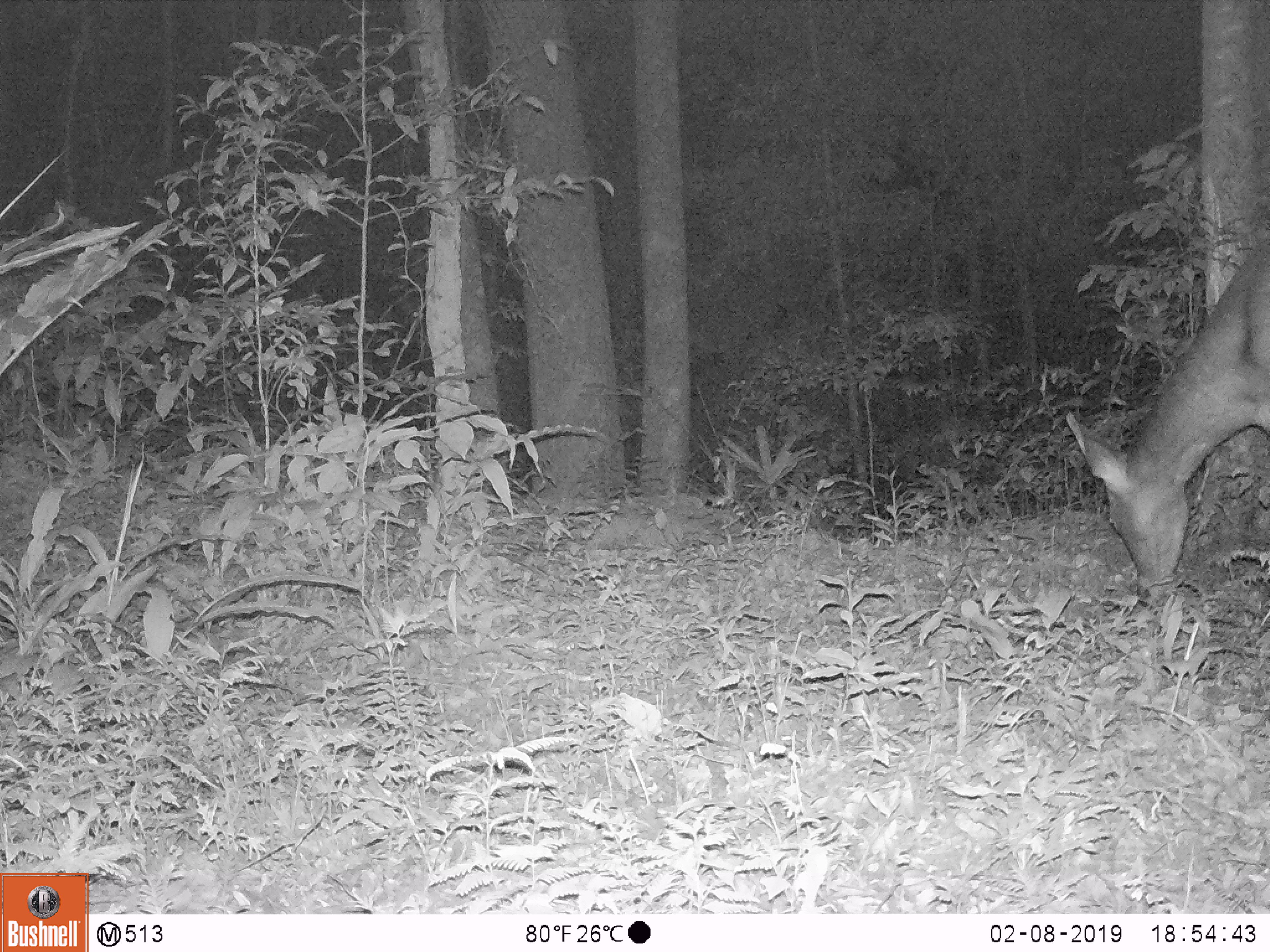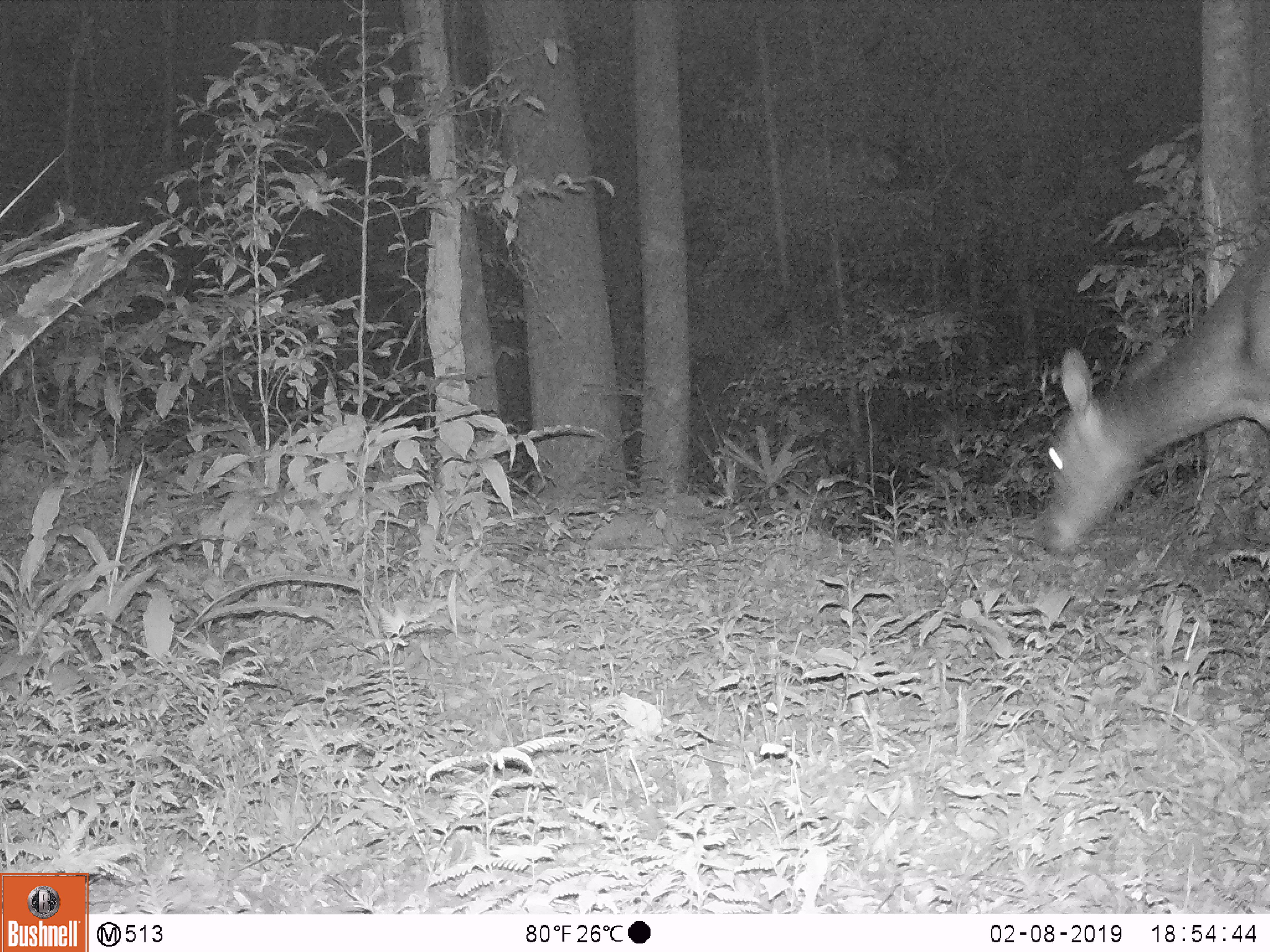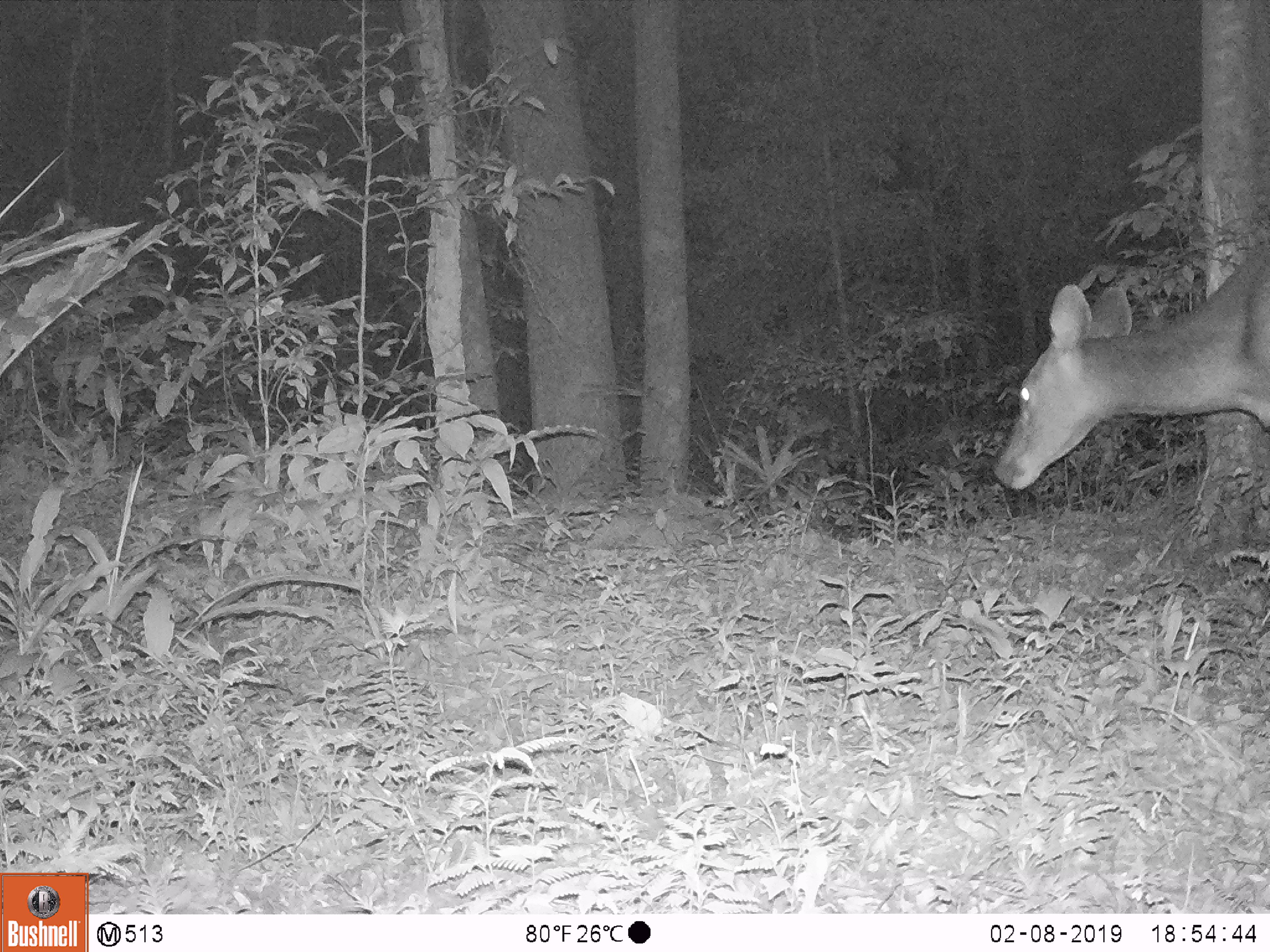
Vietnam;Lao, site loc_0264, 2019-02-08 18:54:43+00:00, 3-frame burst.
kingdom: Animalia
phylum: Chordata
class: Mammalia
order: Artiodactyla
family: Cervidae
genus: Rusa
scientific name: Rusa unicolor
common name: sambar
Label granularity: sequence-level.